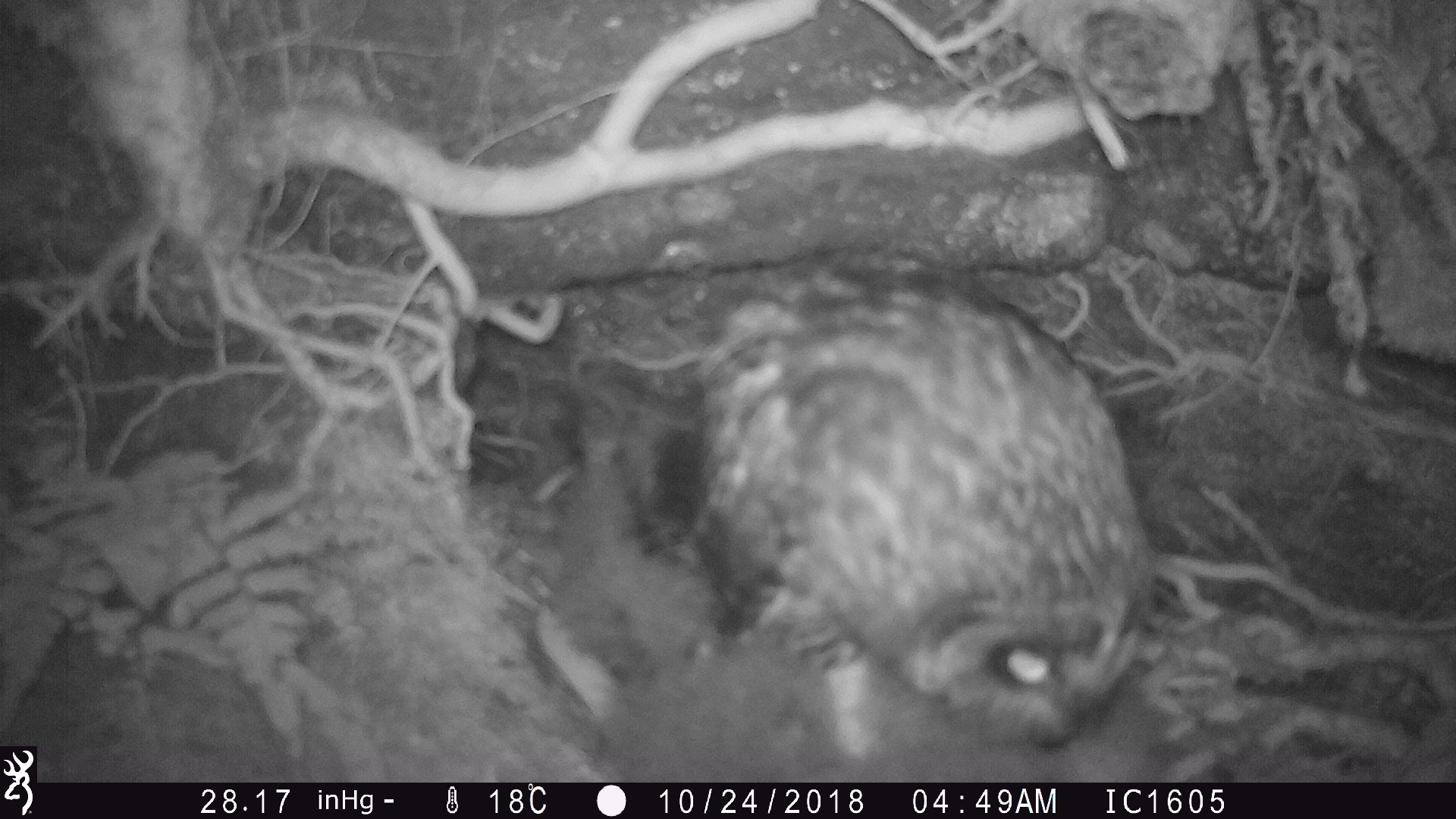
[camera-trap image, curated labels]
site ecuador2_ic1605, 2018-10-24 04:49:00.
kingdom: Animalia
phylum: Chordata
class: Aves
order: Strigiformes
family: Strigidae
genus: Asio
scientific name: Asio flammeus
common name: short-eared owl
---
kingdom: Animalia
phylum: Chordata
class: Aves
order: Procellariiformes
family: Procellariidae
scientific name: Procellariidae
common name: petrel chick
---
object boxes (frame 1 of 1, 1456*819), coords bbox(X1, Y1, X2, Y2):
petrel chick: bbox(481, 625, 1209, 781)
short-eared owl: bbox(523, 243, 1178, 776)